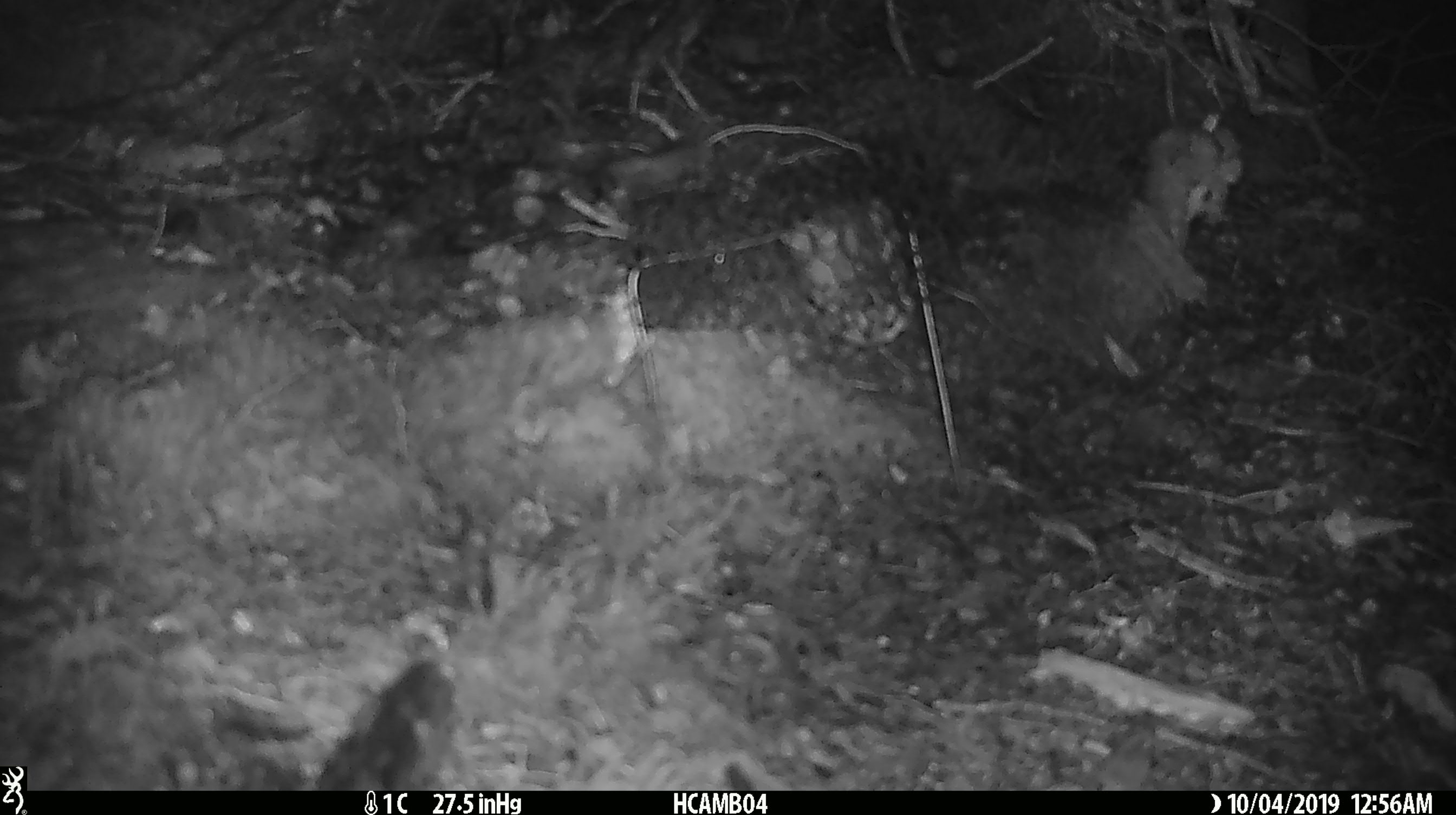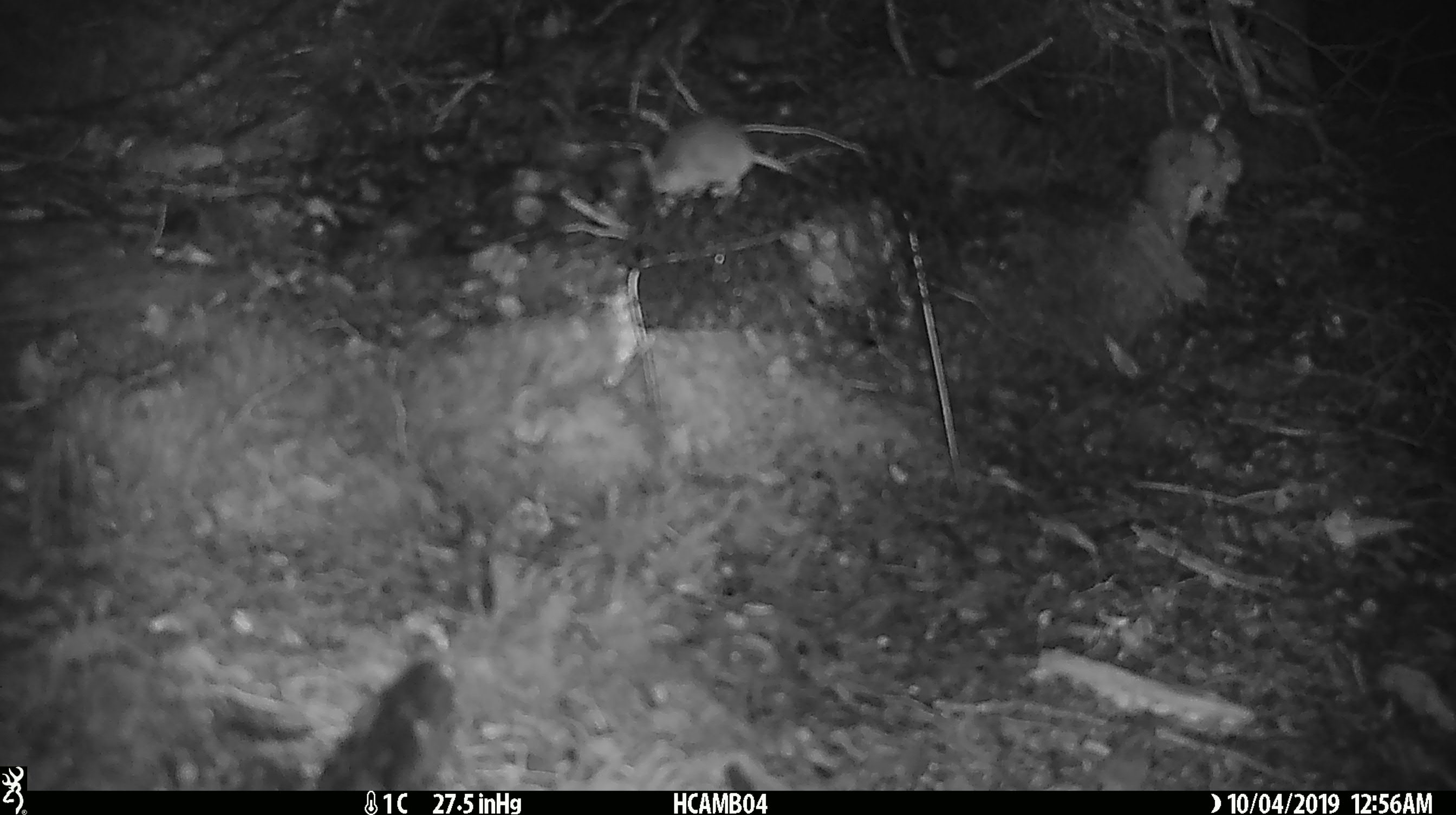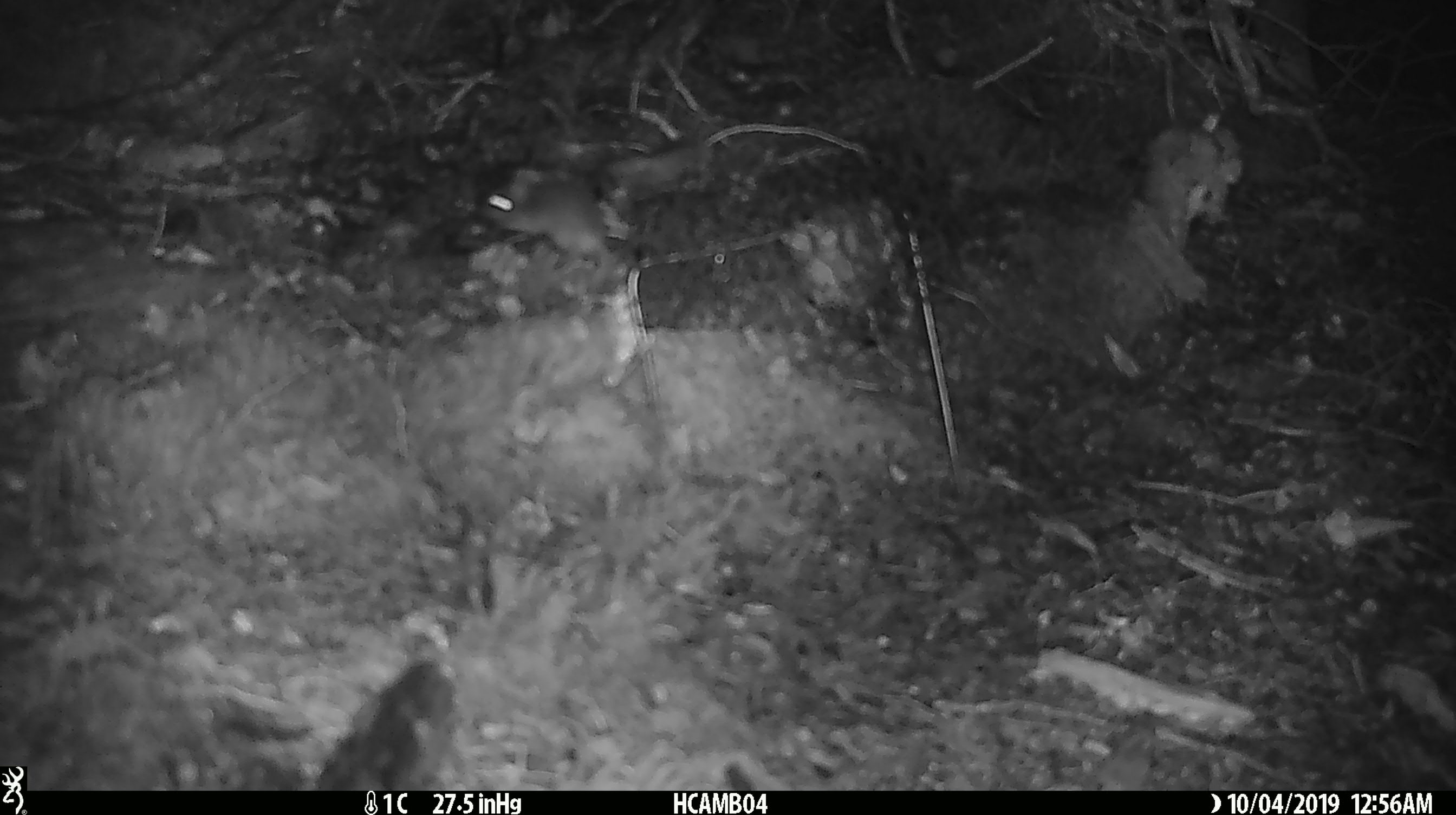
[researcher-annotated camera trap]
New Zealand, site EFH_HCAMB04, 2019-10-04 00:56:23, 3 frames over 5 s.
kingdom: Animalia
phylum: Chordata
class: Mammalia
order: Rodentia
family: Muridae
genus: Mus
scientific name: Mus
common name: mouse